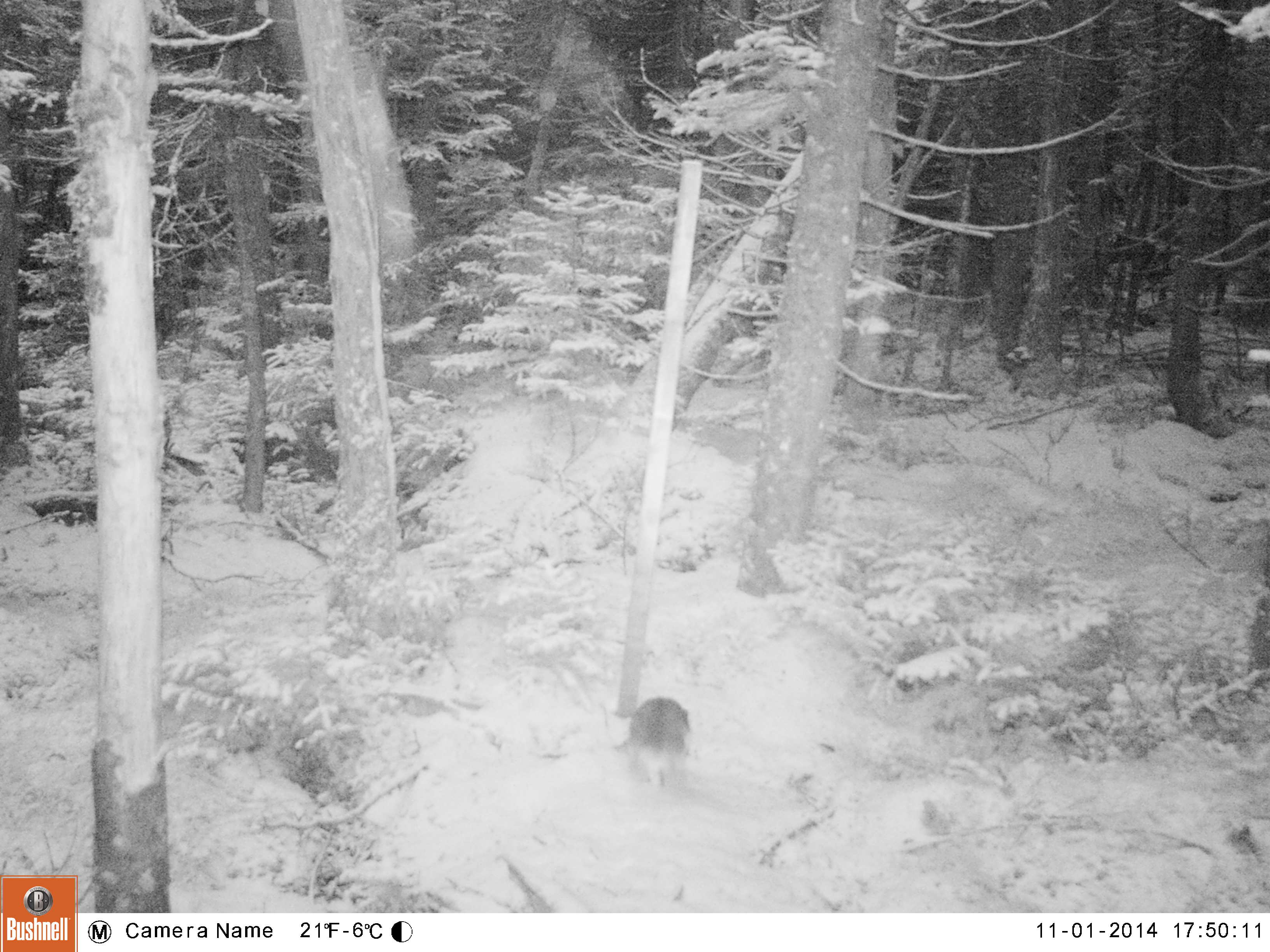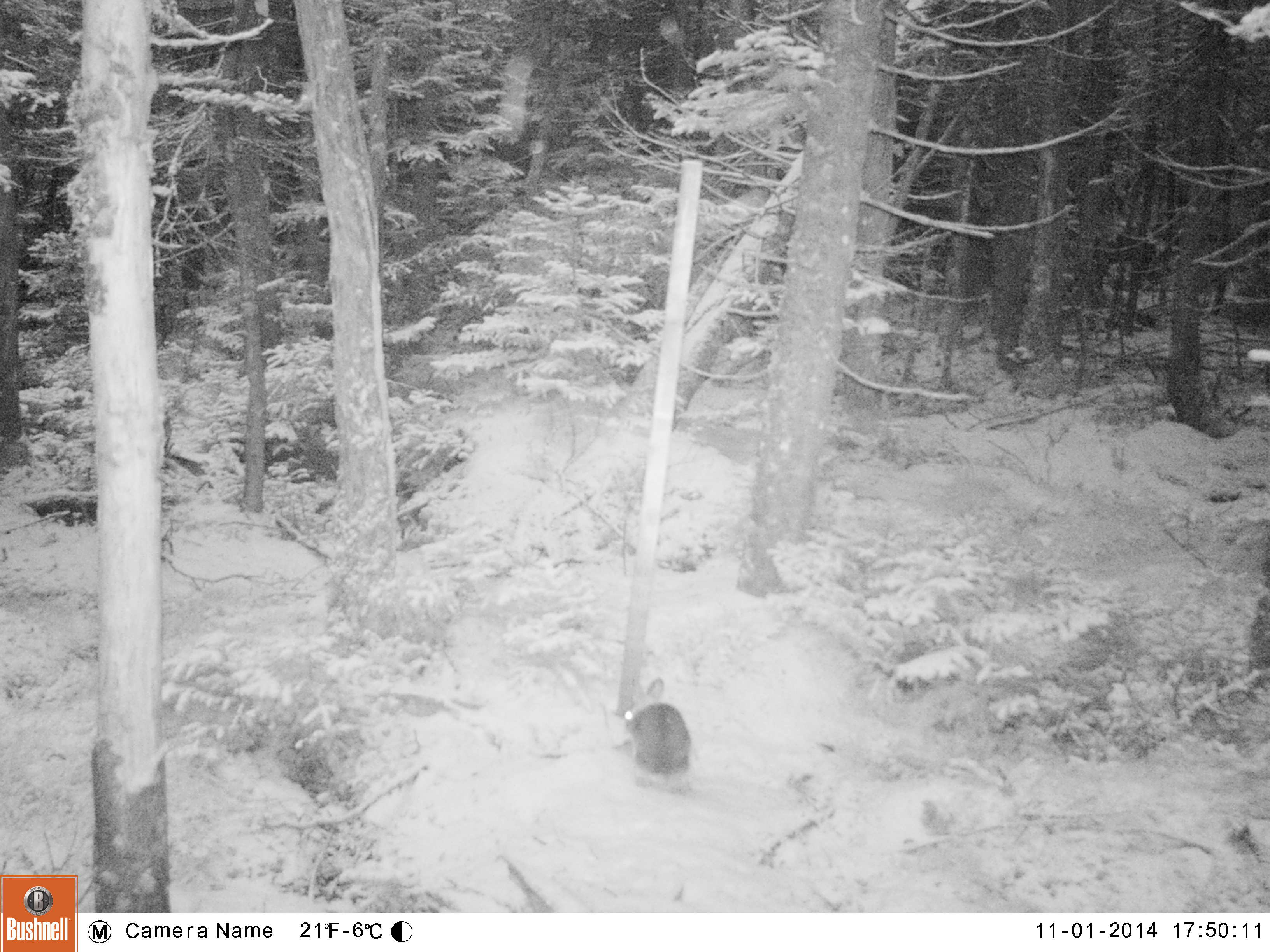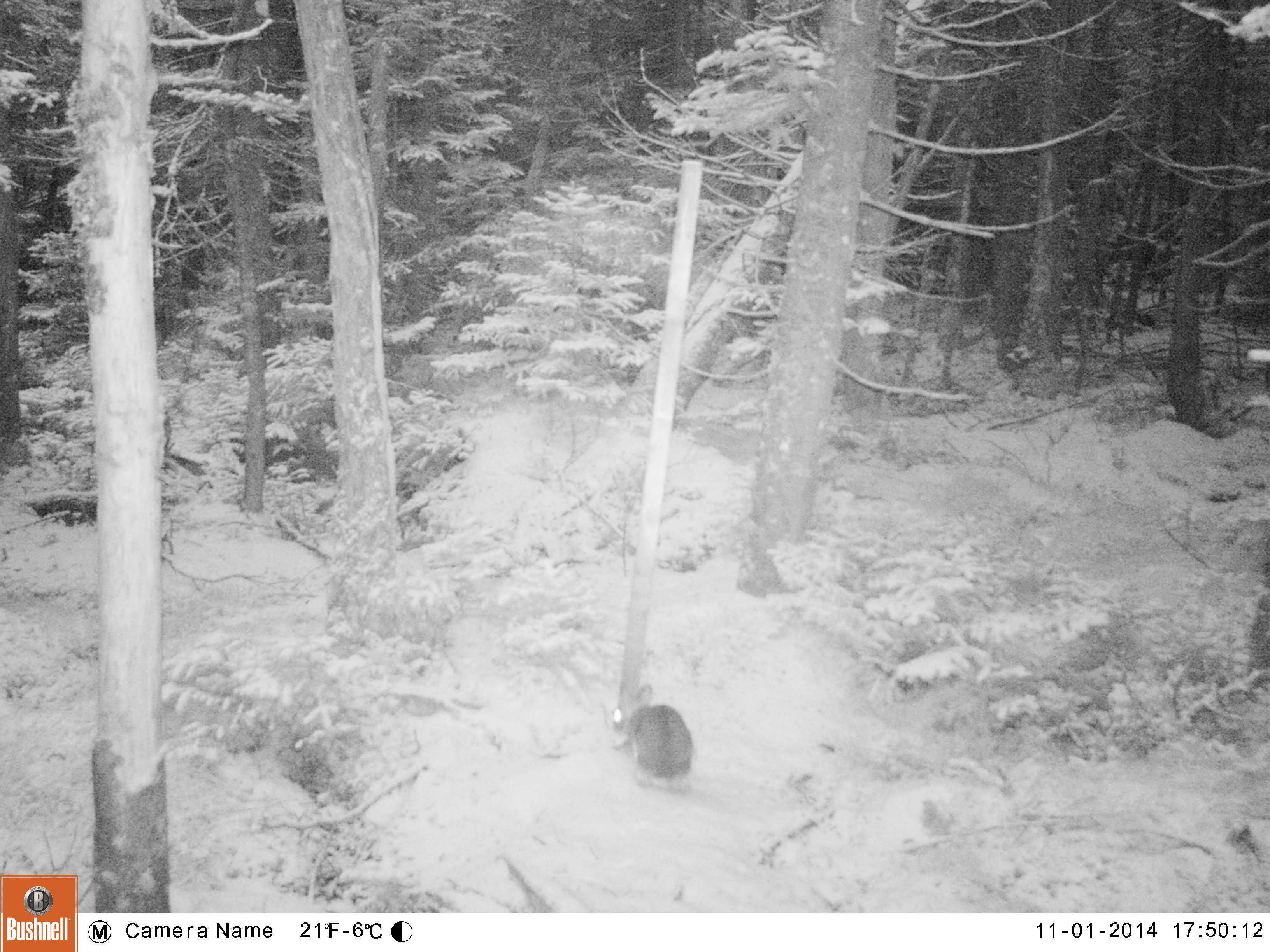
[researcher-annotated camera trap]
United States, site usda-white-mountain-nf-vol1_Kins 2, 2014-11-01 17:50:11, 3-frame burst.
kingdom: Animalia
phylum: Chordata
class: Mammalia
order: Lagomorpha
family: Leporidae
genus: Lepus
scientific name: Lepus americanus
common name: snowshoe hare